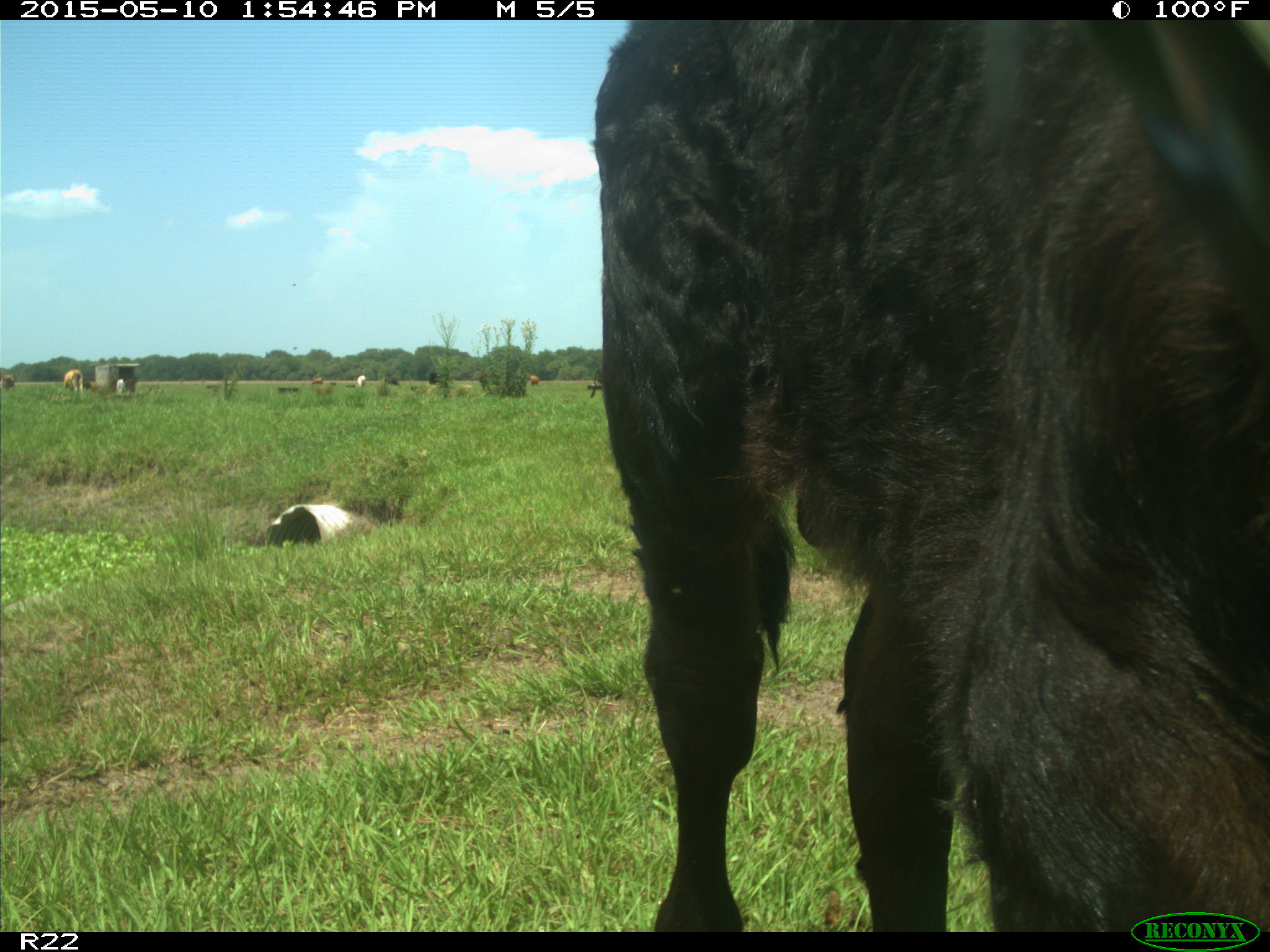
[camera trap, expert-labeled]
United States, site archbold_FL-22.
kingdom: Animalia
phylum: Chordata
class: Mammalia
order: Artiodactyla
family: Bovidae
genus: Bos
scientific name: Bos taurus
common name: domestic cow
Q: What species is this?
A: Bos taurus (domestic cow).